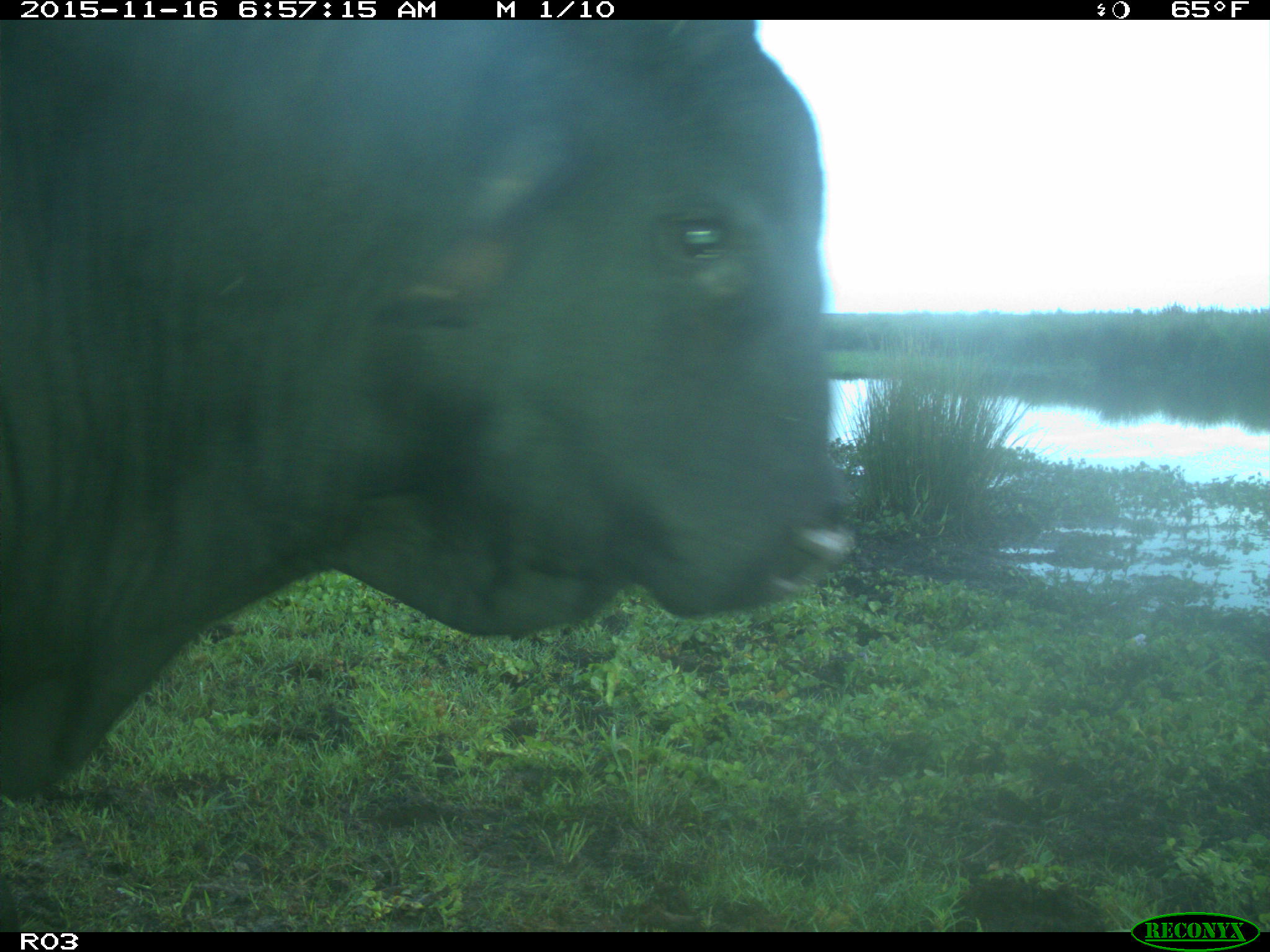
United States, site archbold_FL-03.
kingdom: Animalia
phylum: Chordata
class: Mammalia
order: Artiodactyla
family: Bovidae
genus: Bos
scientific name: Bos taurus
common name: domestic cow